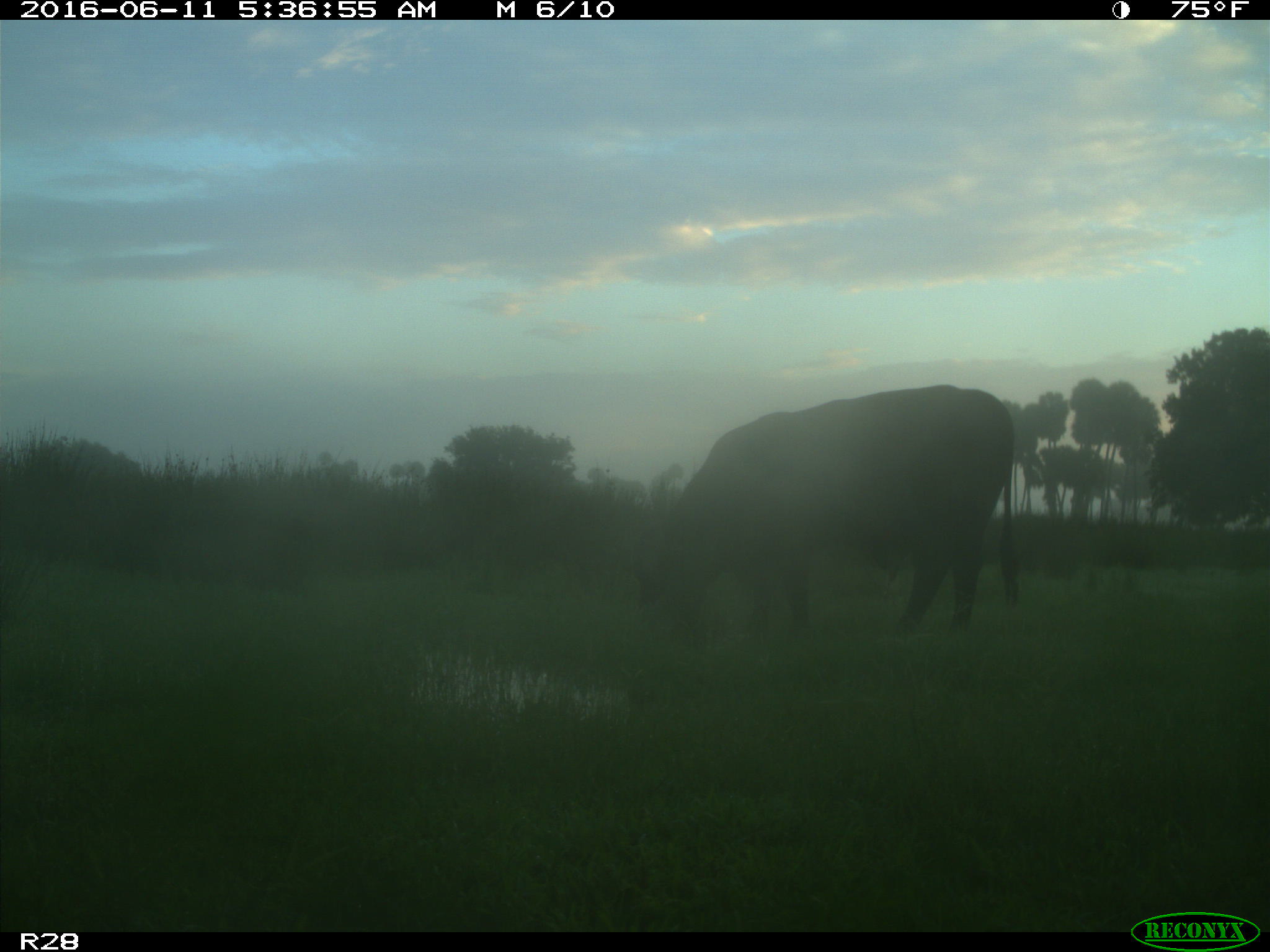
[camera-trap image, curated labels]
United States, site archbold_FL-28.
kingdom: Animalia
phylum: Chordata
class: Mammalia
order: Artiodactyla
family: Bovidae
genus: Bos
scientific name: Bos taurus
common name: domestic cow